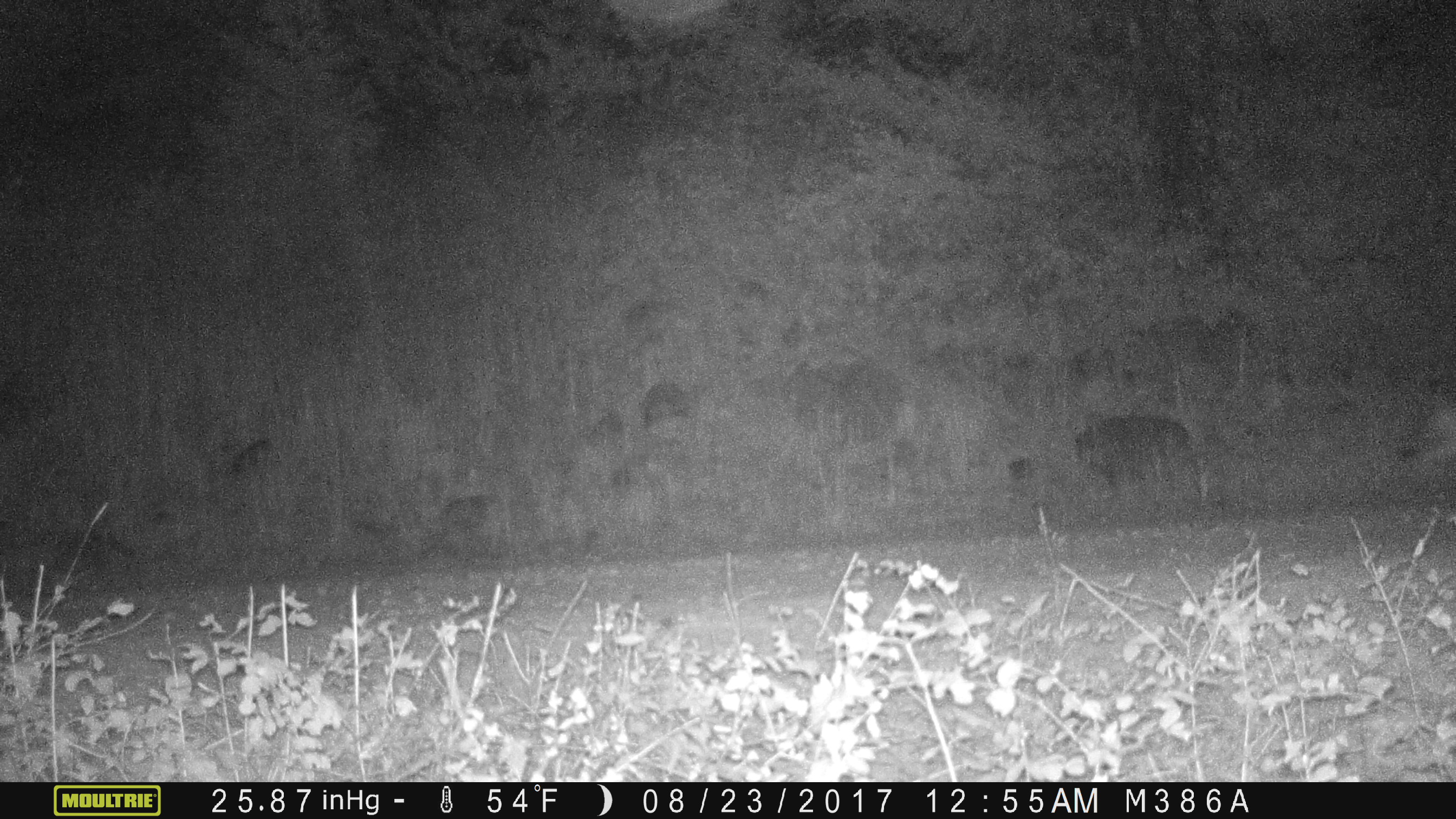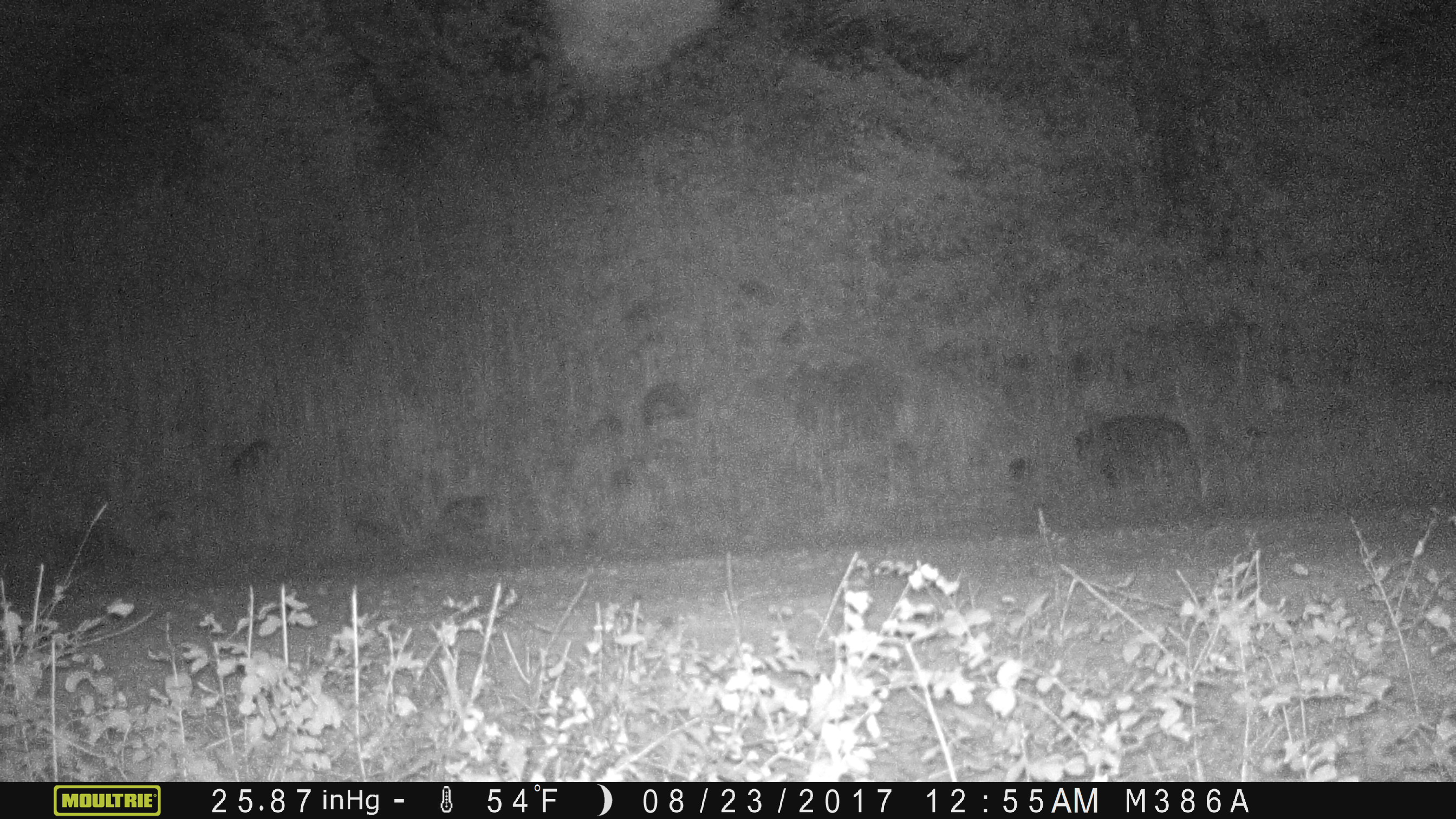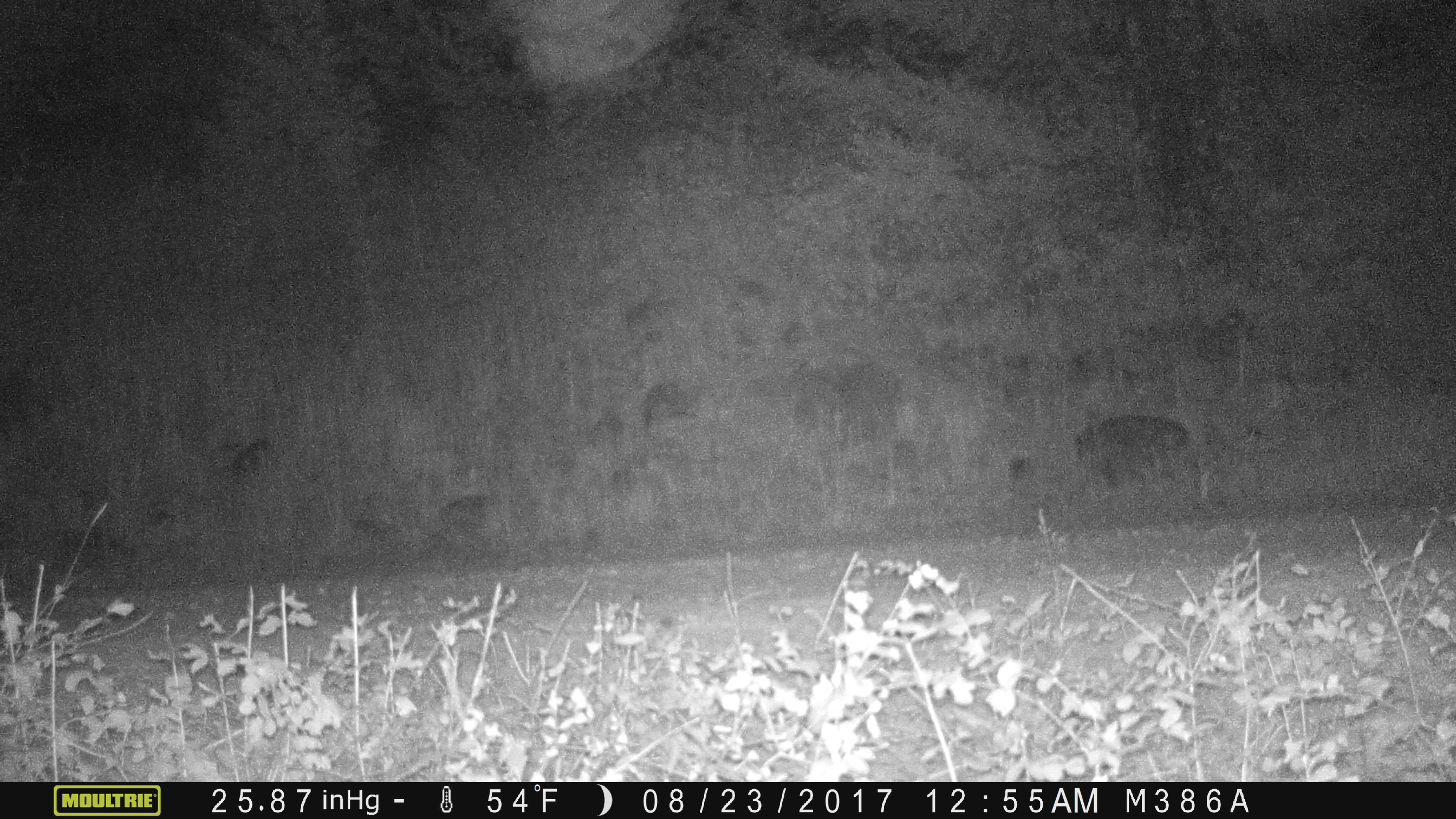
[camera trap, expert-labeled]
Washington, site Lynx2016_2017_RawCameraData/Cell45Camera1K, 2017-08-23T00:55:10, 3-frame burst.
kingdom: Animalia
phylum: Chordata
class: Mammalia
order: Carnivora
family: Canidae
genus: Canis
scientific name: Canis latrans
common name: coyote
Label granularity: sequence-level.